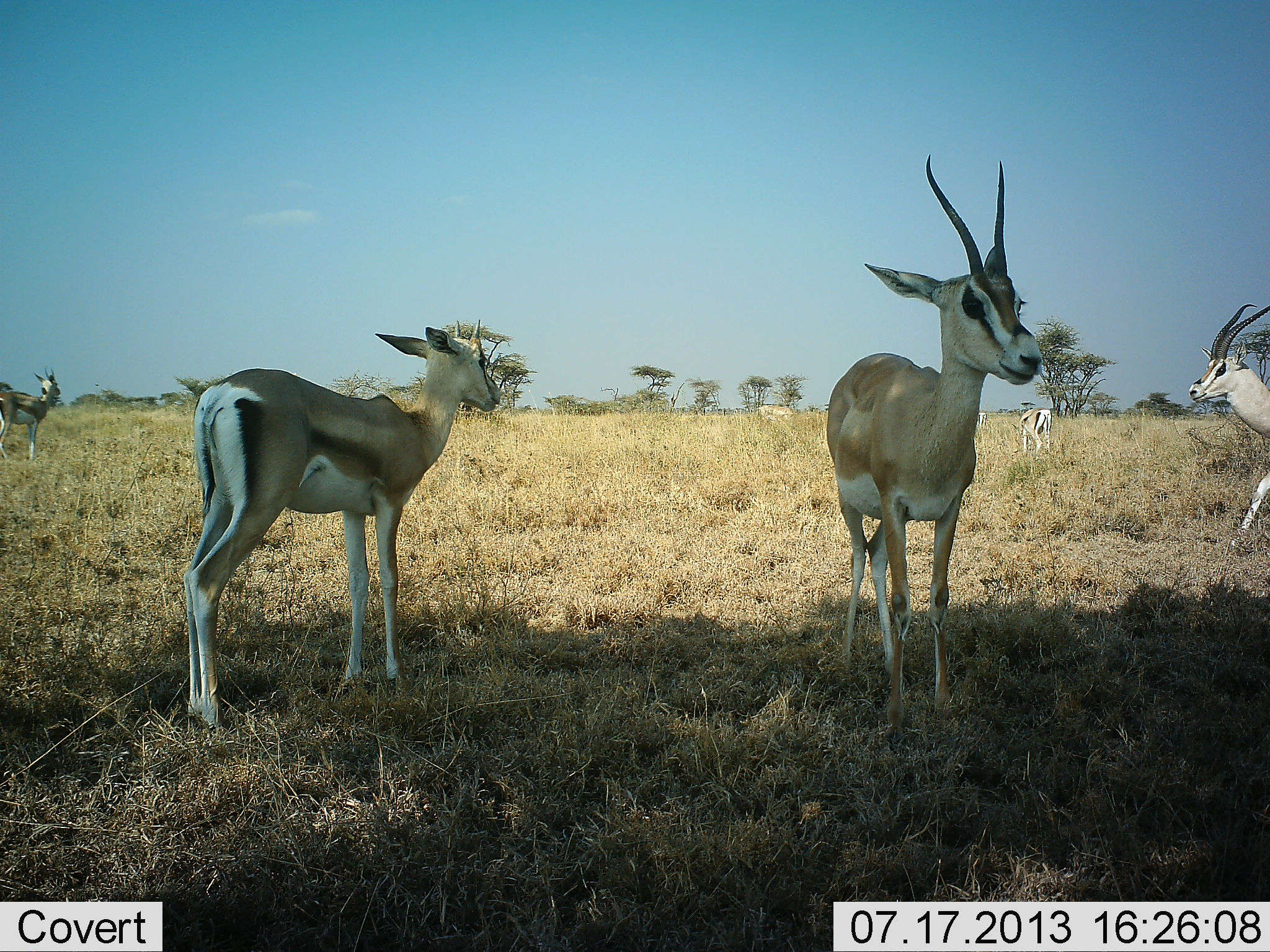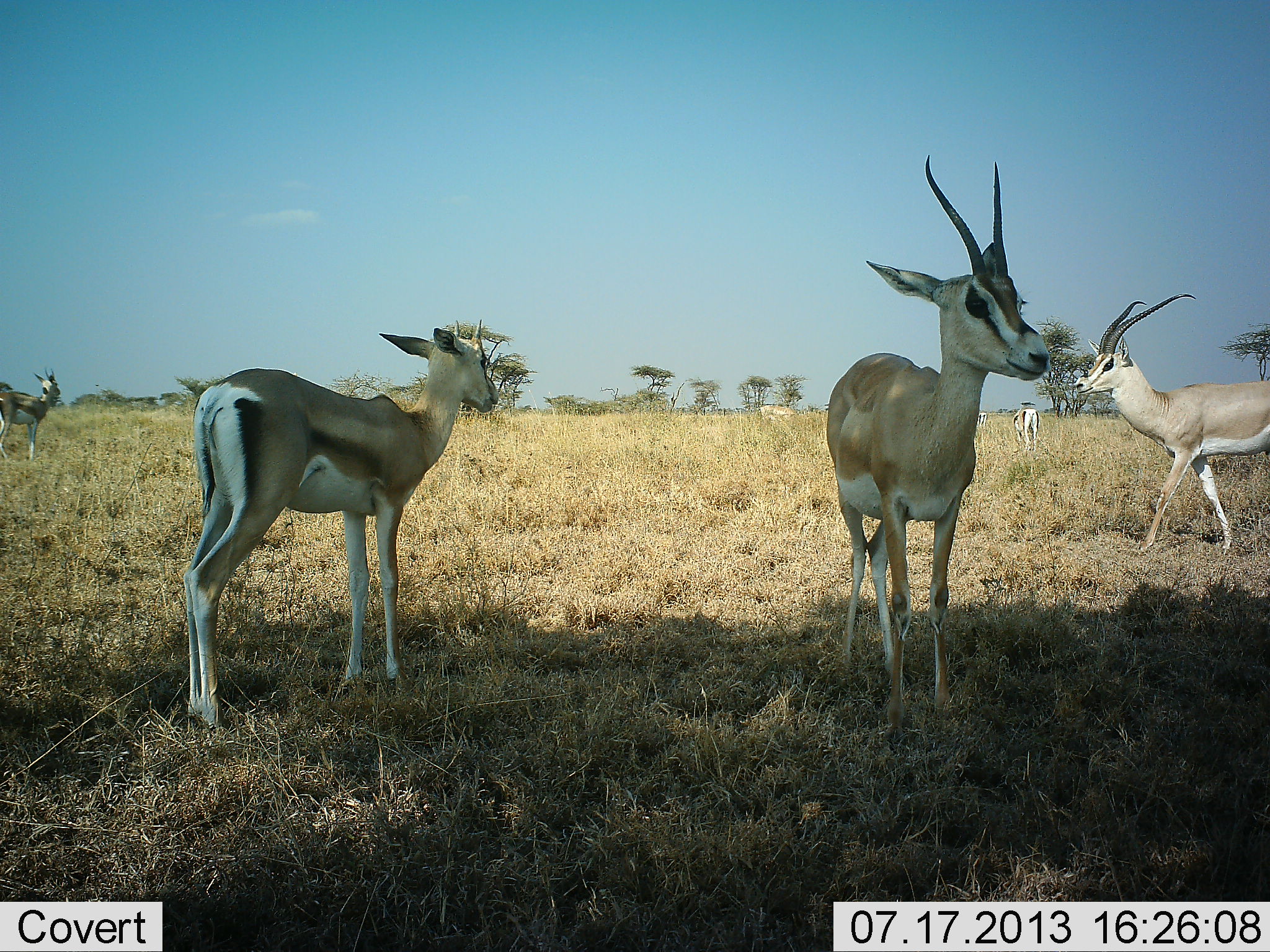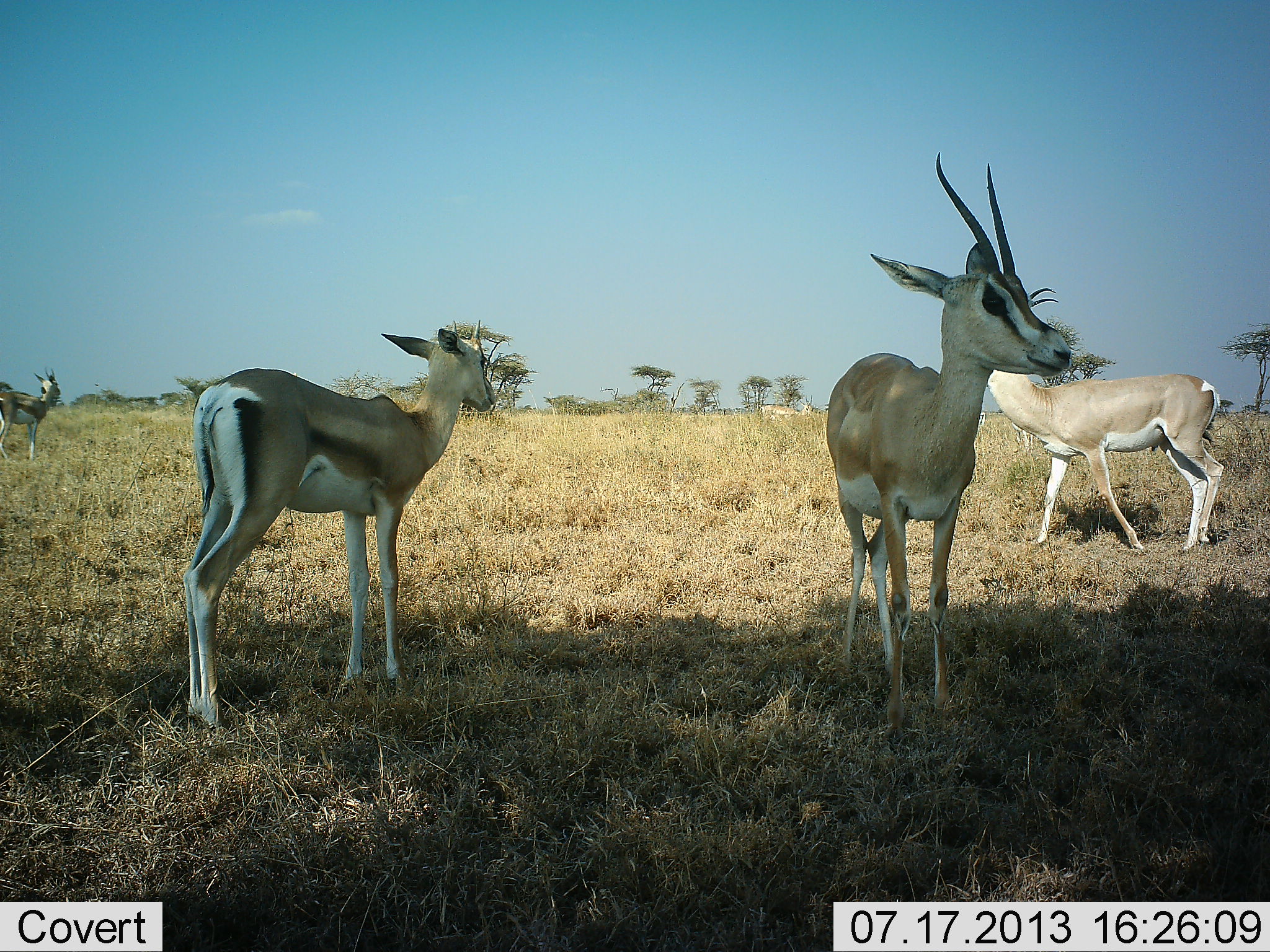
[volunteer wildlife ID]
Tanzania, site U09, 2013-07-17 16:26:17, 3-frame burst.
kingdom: Animalia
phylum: Chordata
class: Mammalia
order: Artiodactyla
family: Bovidae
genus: Nanger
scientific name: Nanger granti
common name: grant's gazelle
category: gazellegrants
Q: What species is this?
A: Gazellegrants (grant's gazelle) (Nanger granti).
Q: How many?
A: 6.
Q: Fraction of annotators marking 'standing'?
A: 100%.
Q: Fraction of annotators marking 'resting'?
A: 10%.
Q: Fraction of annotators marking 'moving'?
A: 60%.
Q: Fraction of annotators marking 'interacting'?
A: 0%.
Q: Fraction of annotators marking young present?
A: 20%.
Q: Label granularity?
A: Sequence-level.